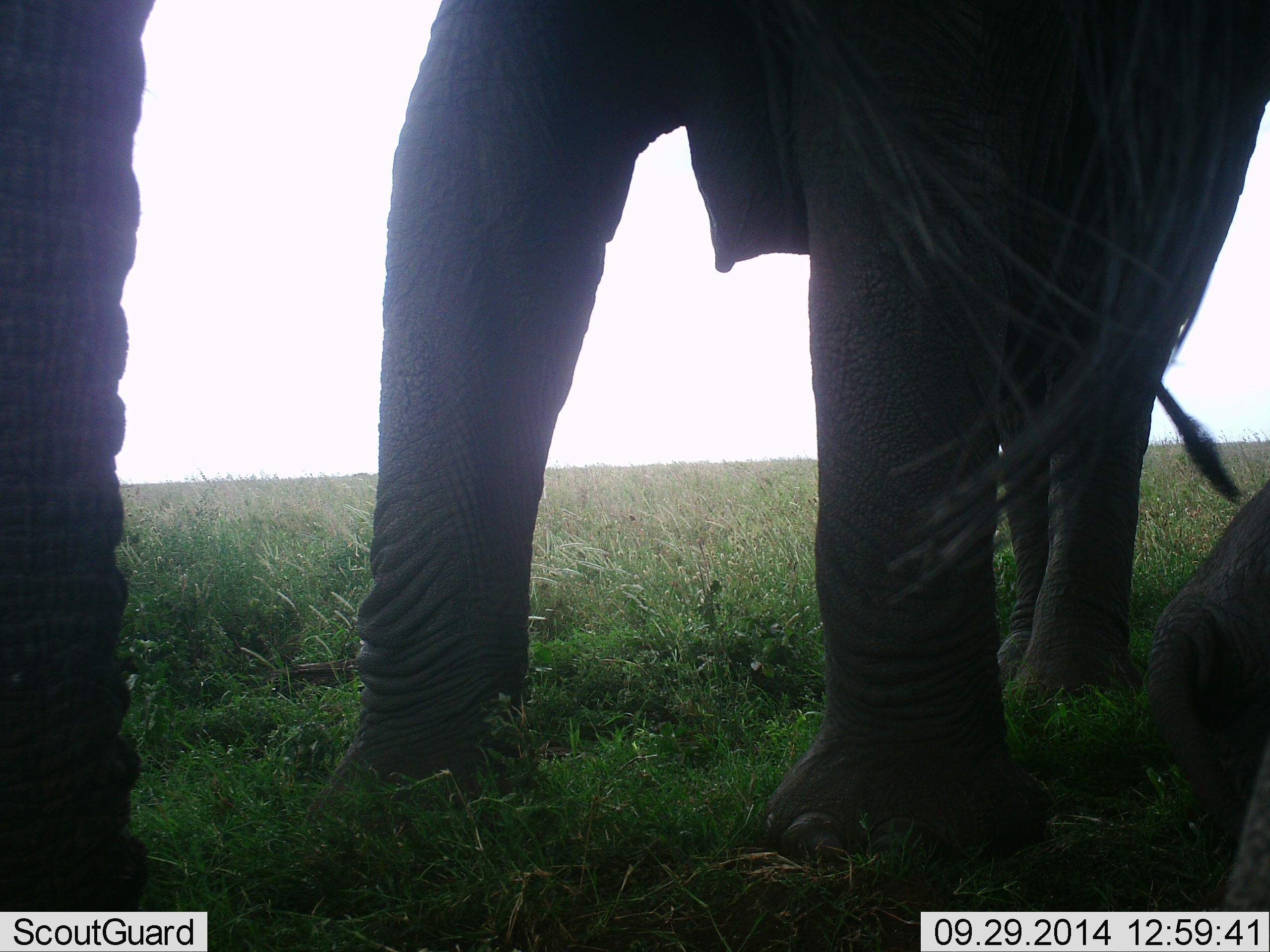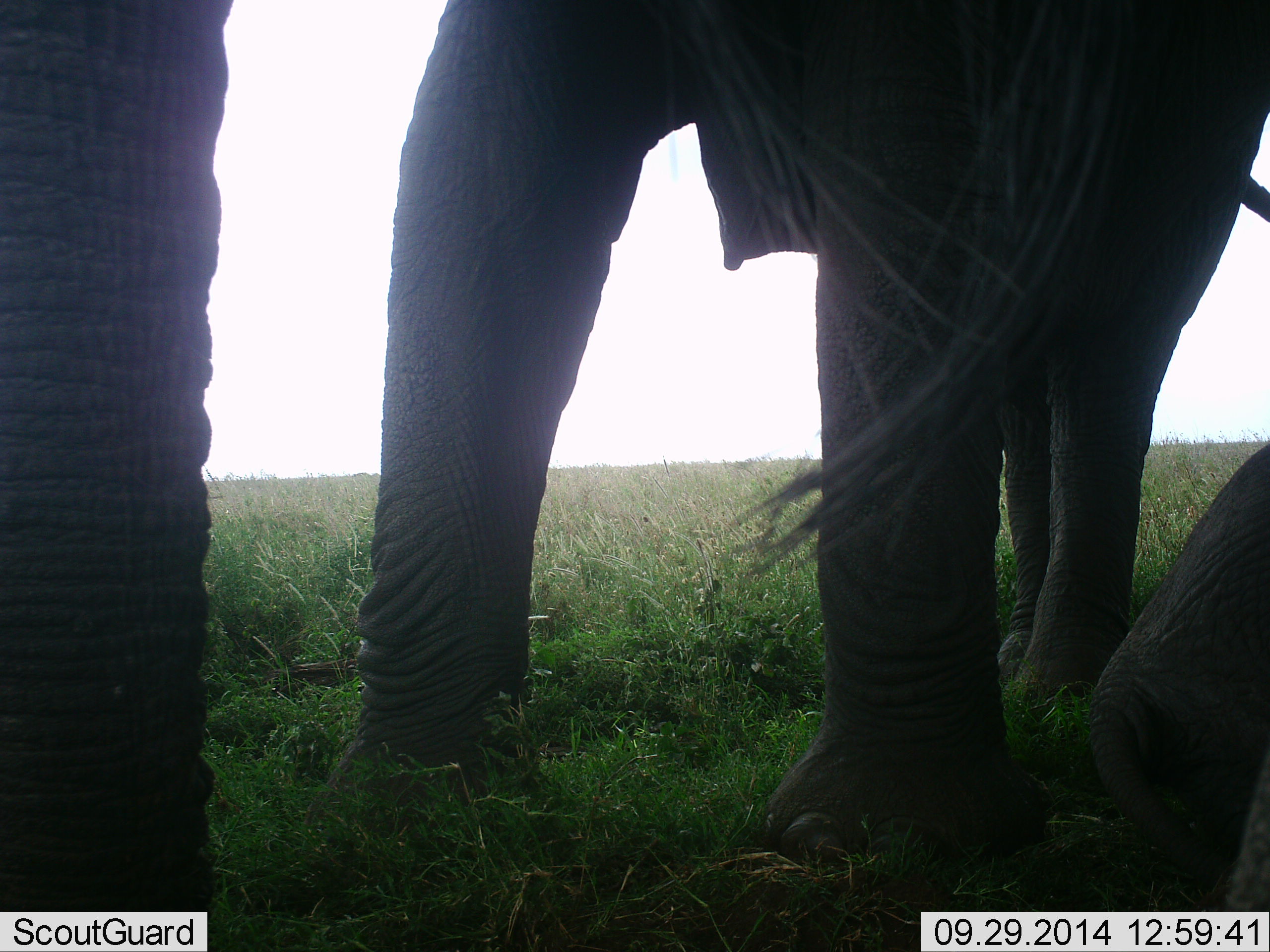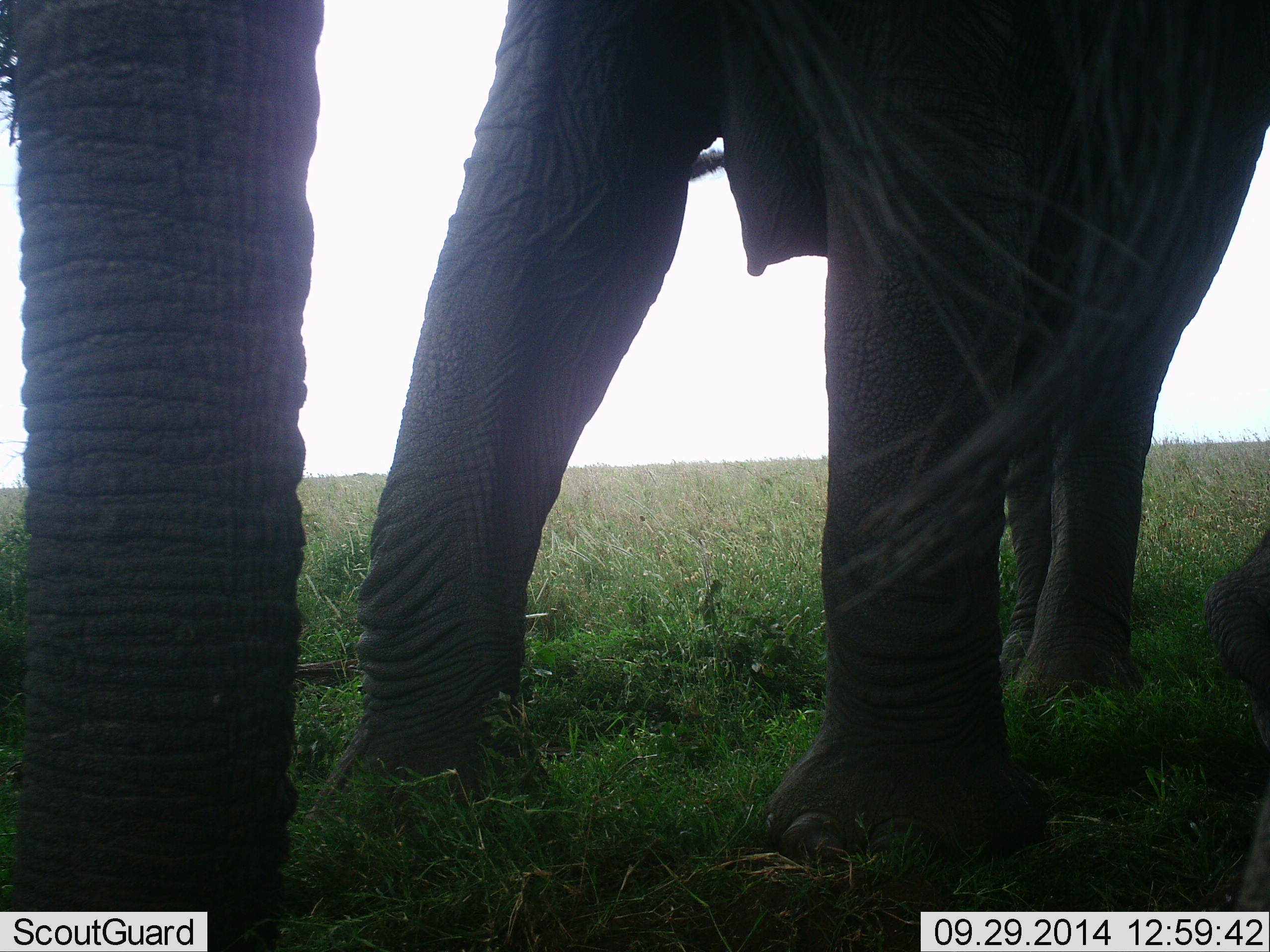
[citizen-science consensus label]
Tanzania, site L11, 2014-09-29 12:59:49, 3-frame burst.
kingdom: Animalia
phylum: Chordata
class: Mammalia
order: Proboscidea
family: Elephantidae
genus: Loxodonta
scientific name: Loxodonta africana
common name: african bush elephant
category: elephant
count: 2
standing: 70%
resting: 20%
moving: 30%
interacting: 0%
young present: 30%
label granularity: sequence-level